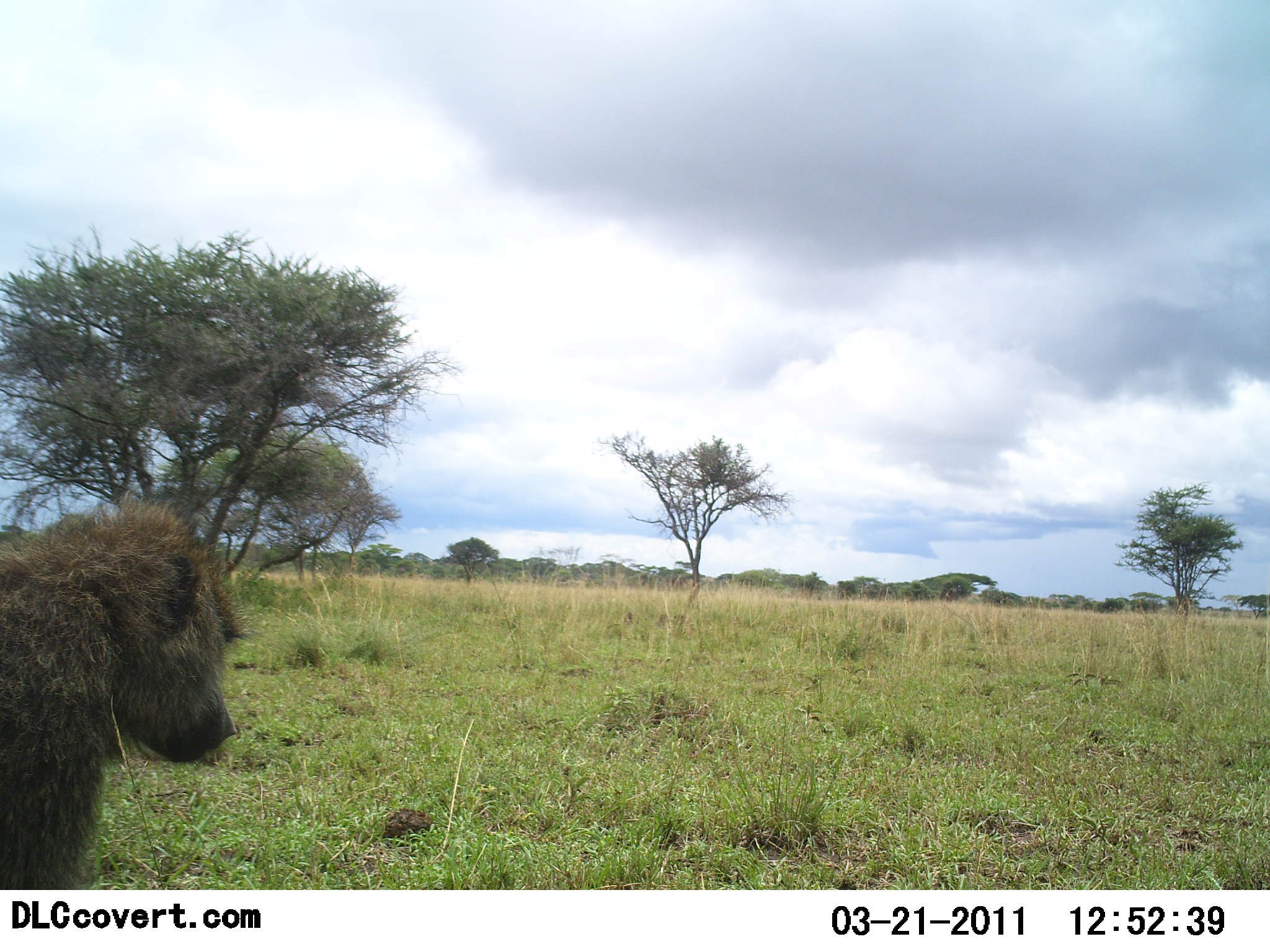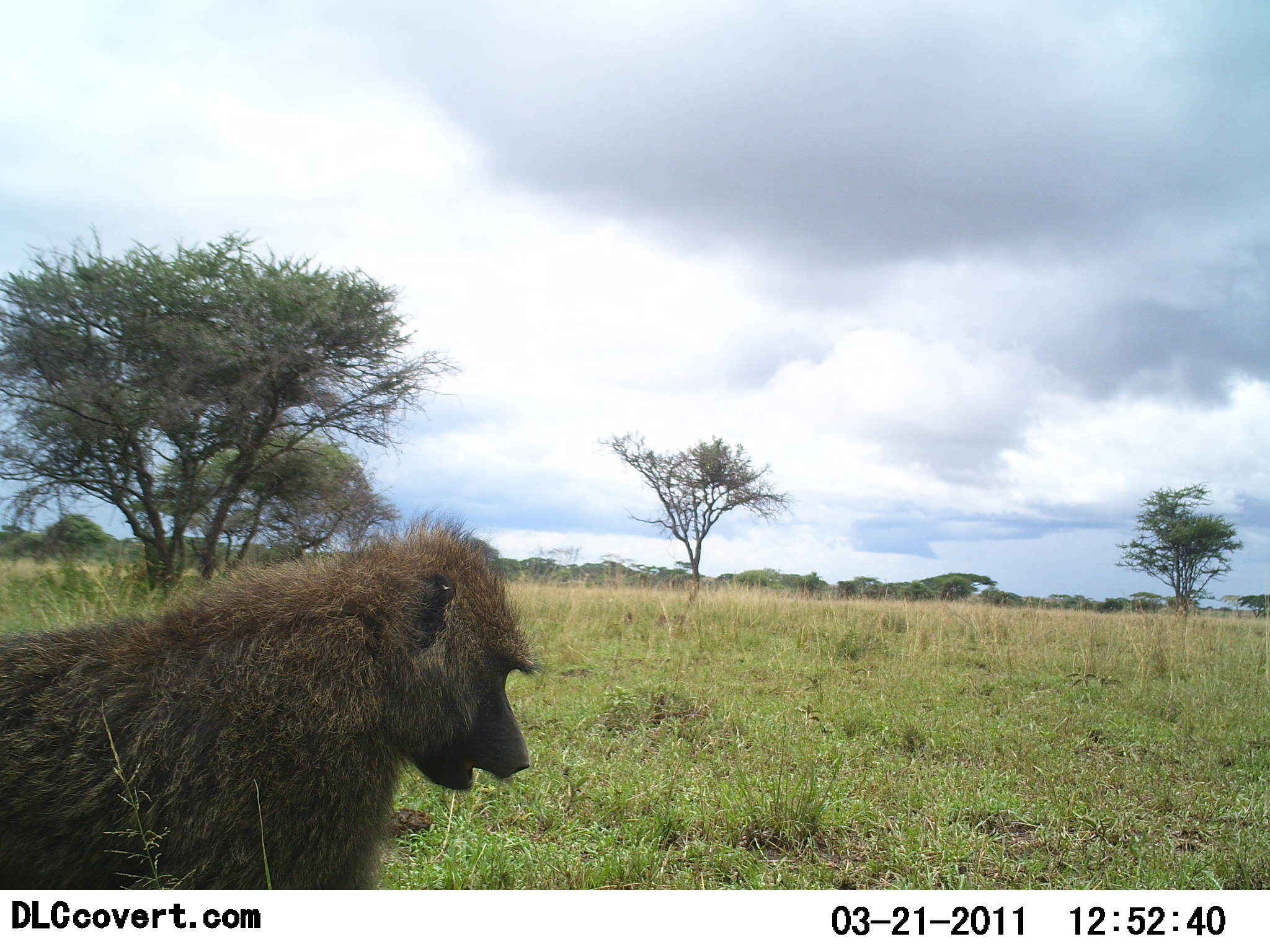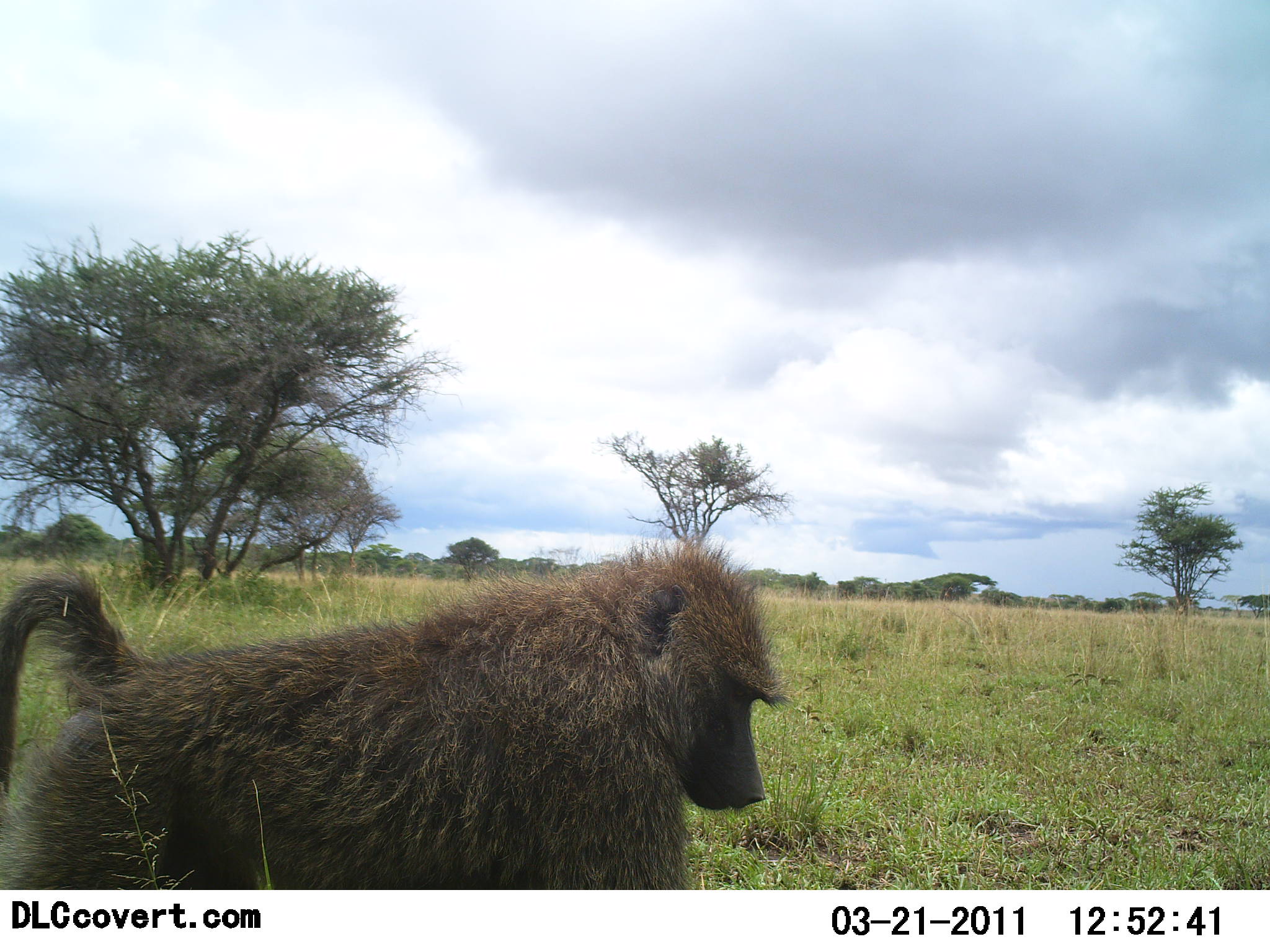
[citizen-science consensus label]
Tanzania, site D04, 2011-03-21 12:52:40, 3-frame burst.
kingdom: Animalia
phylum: Chordata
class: Mammalia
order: Primates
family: Cercopithecidae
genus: Papio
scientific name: Papio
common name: baboon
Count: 1.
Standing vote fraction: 17%.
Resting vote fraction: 0%.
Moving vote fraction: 83%.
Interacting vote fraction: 0%.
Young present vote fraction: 0%.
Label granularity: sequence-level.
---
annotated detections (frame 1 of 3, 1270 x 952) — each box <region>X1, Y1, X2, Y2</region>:
animal: <region>0, 495, 244, 889</region>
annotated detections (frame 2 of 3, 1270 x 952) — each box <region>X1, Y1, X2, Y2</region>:
animal: <region>0, 508, 544, 889</region>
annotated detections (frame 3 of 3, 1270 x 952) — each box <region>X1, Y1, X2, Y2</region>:
animal: <region>0, 537, 793, 890</region>